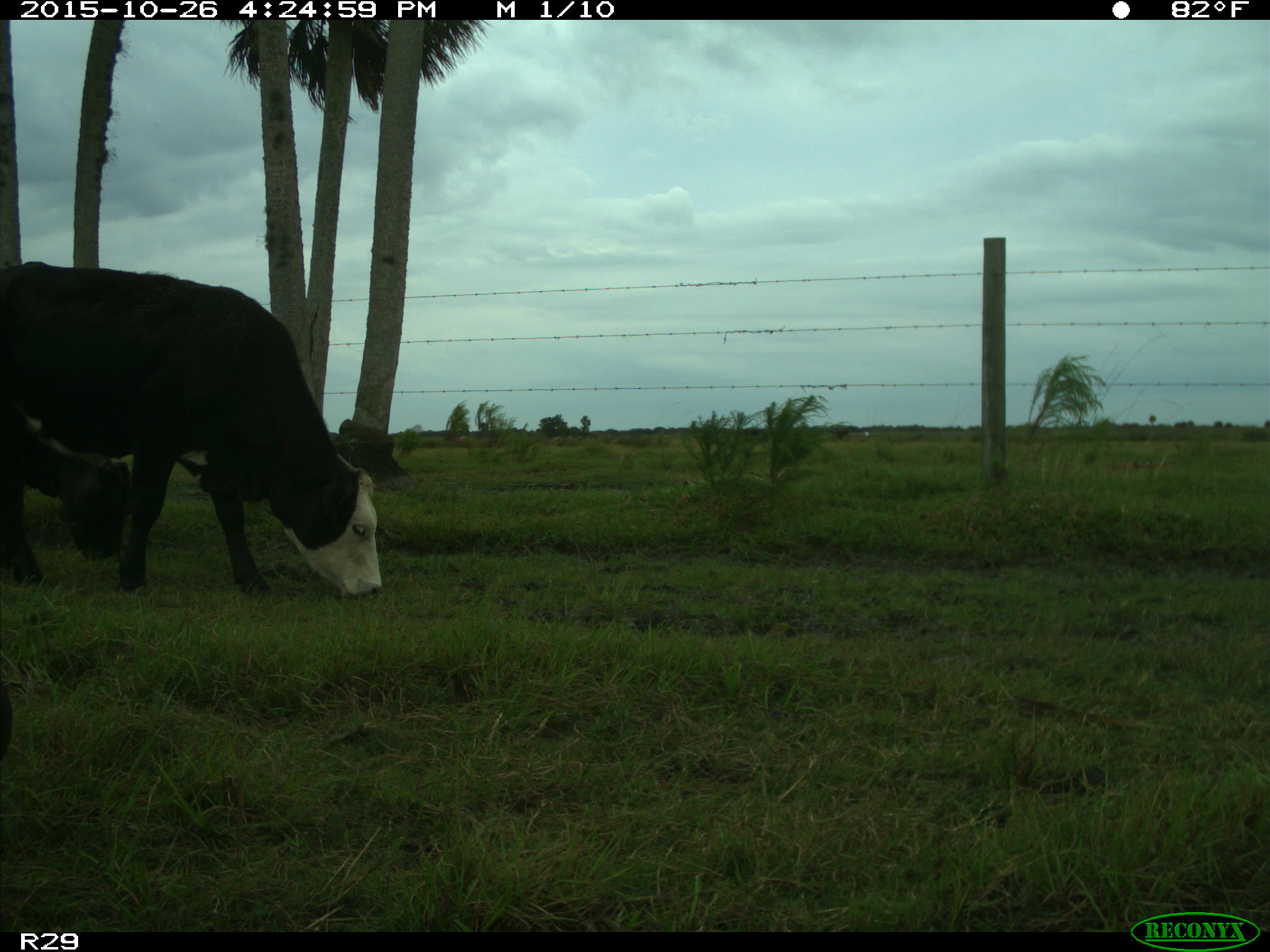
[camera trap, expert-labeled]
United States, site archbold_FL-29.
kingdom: Animalia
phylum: Chordata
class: Mammalia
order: Artiodactyla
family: Bovidae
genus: Bos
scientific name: Bos taurus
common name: domestic cow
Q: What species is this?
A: Bos taurus (domestic cow).